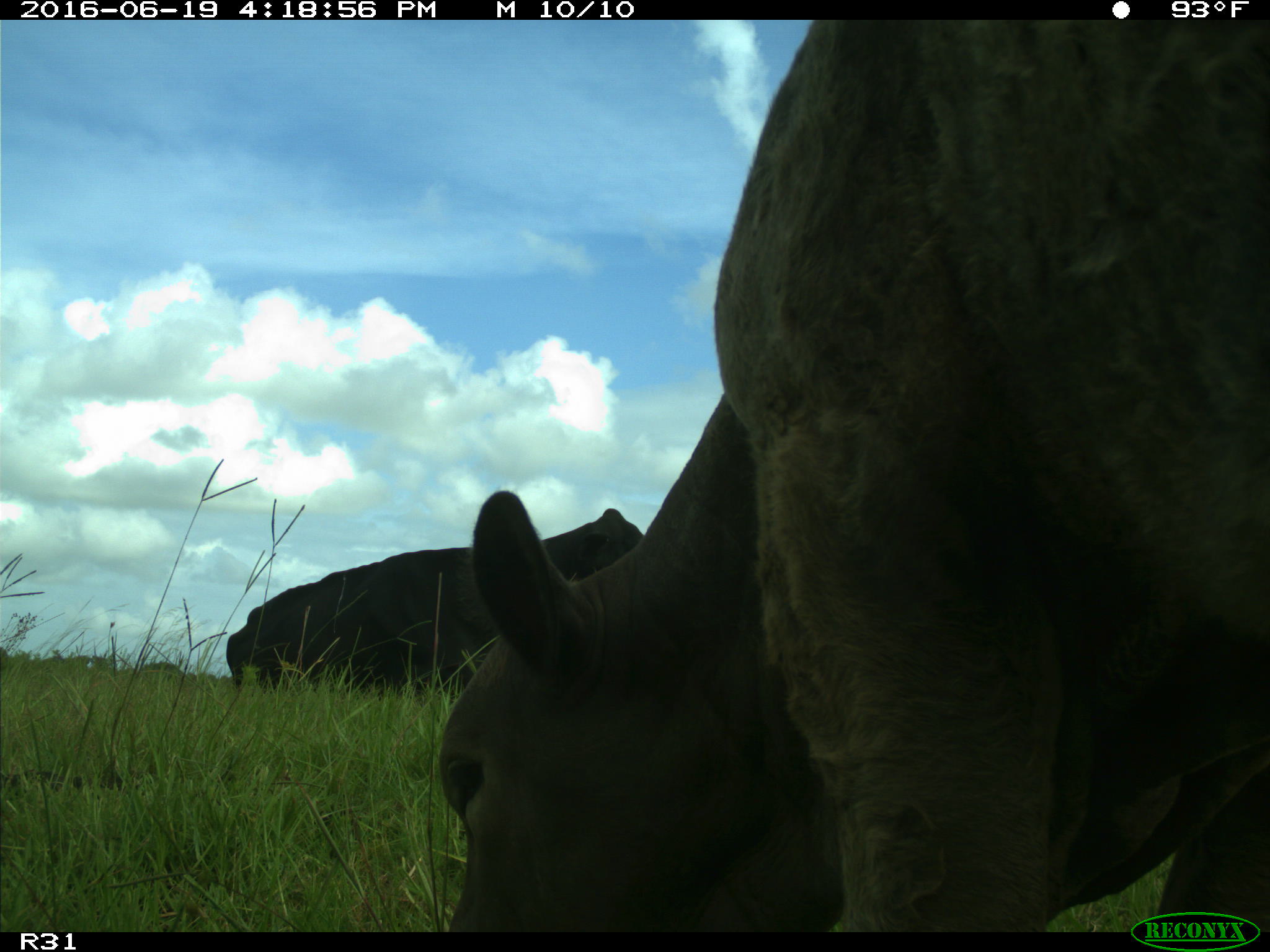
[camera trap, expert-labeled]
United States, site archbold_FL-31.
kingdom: Animalia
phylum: Chordata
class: Mammalia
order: Artiodactyla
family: Bovidae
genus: Bos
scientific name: Bos taurus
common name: domestic cow